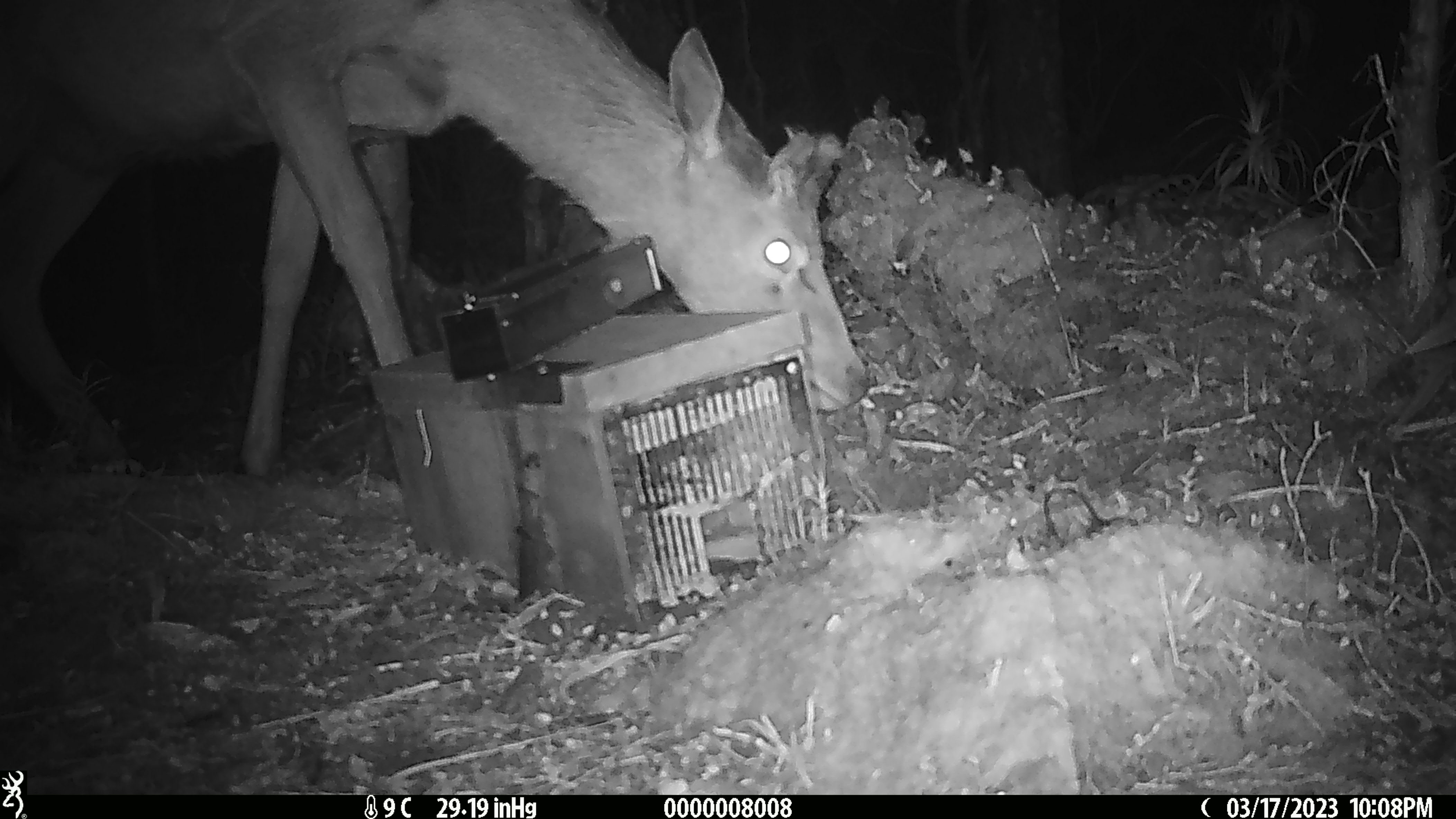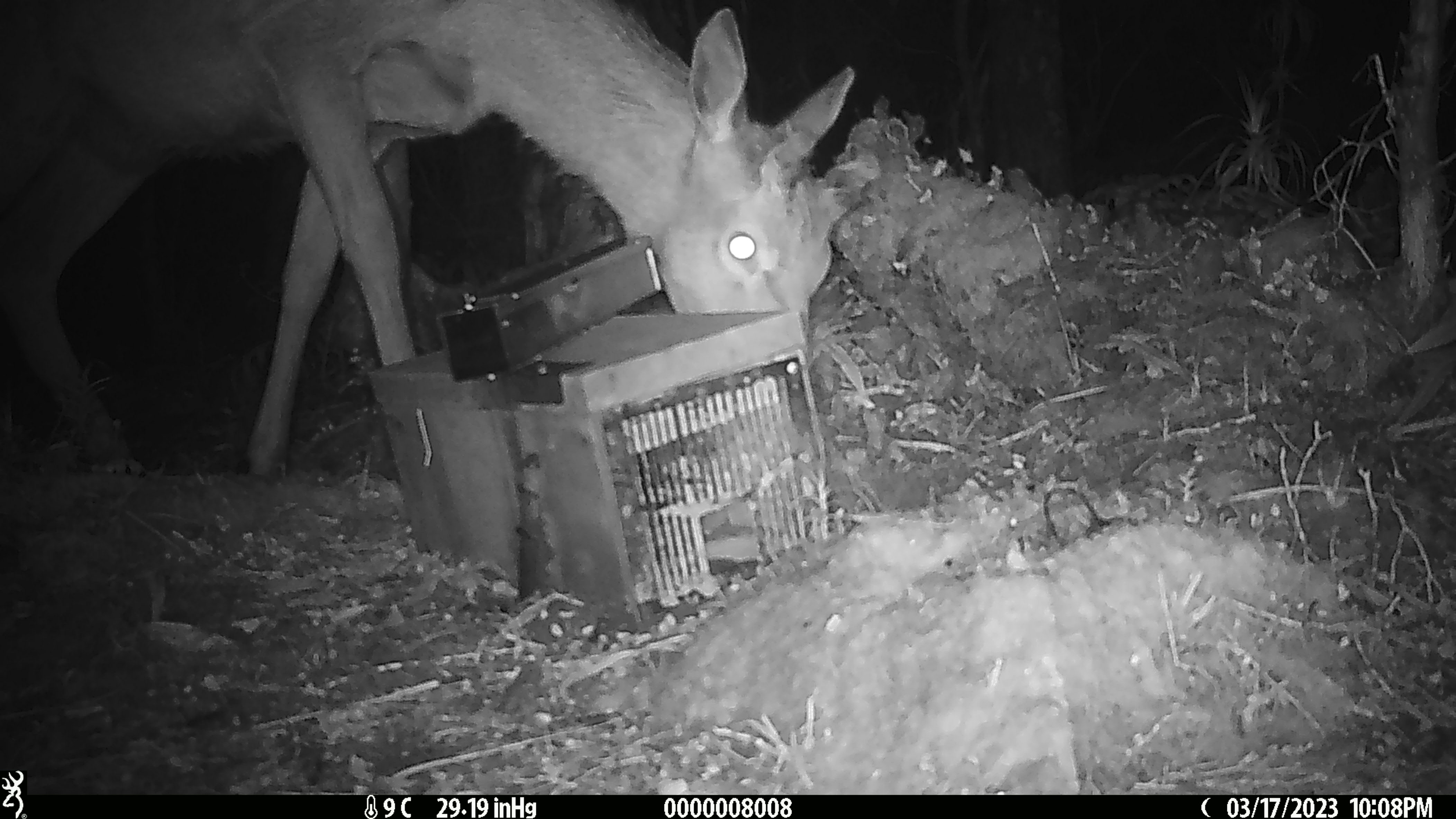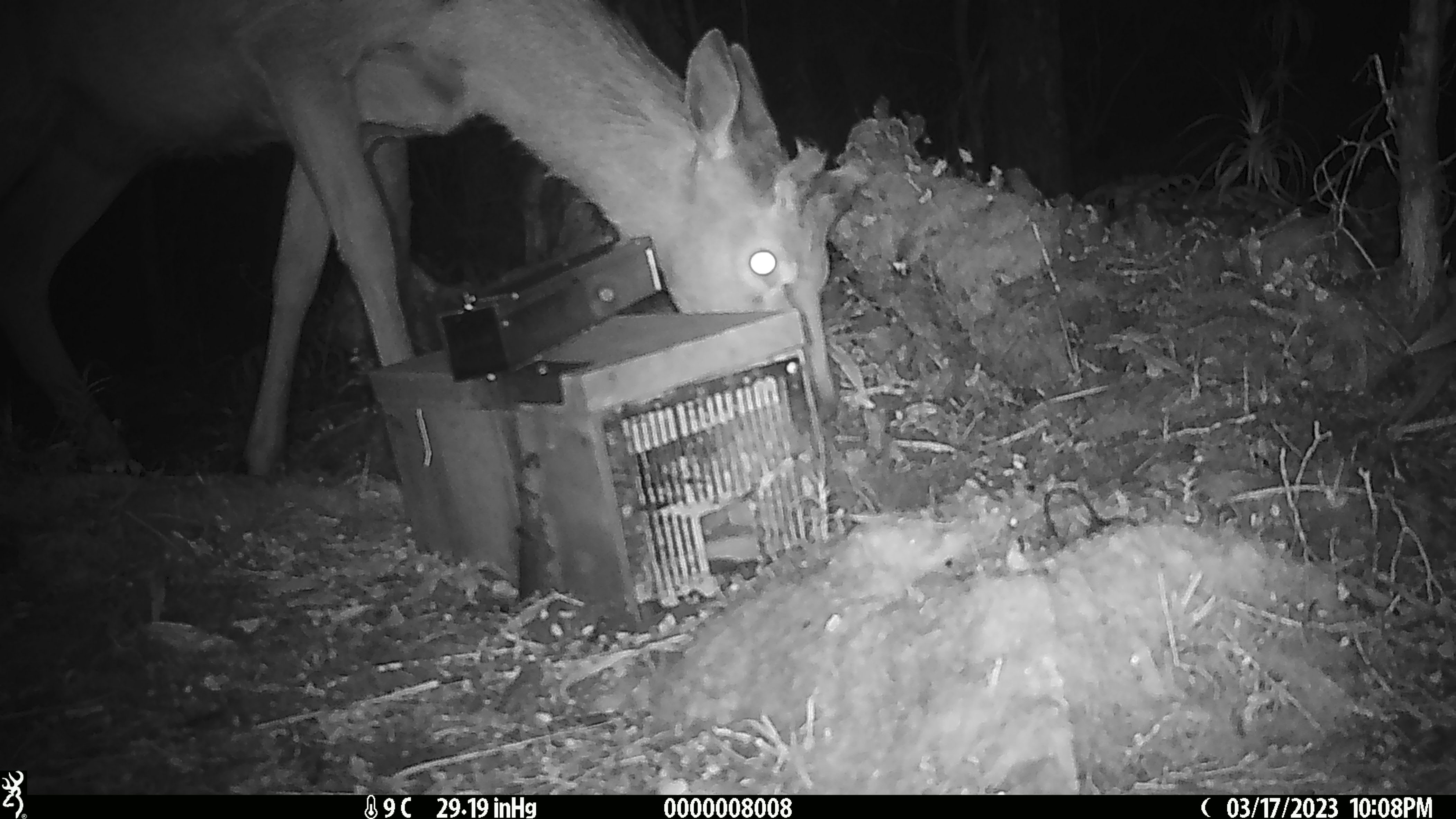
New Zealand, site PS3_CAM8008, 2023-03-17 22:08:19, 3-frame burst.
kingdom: Animalia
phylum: Chordata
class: Mammalia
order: Artiodactyla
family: Cervidae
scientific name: Cervidae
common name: deer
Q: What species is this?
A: Deer (Cervidae).